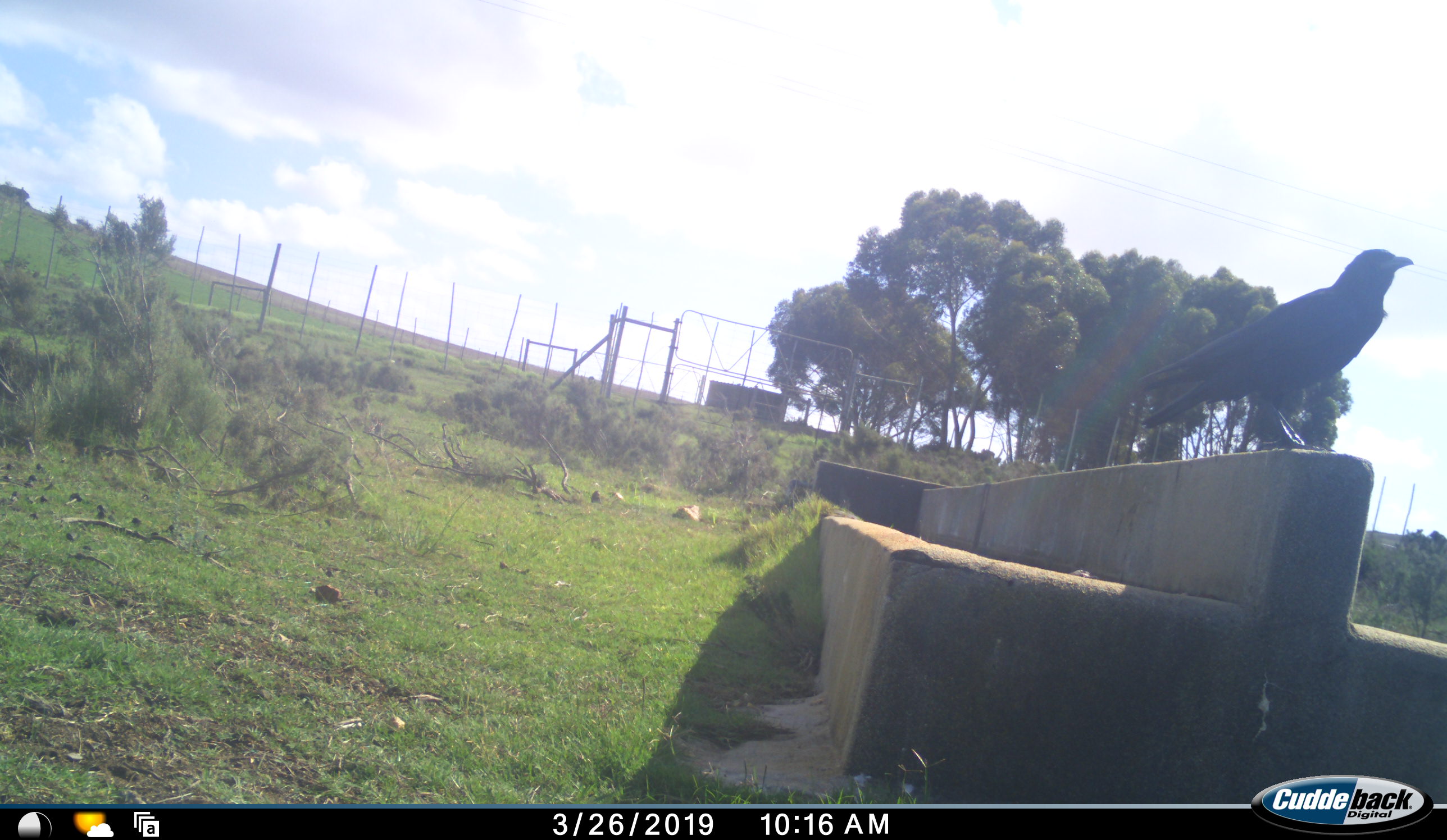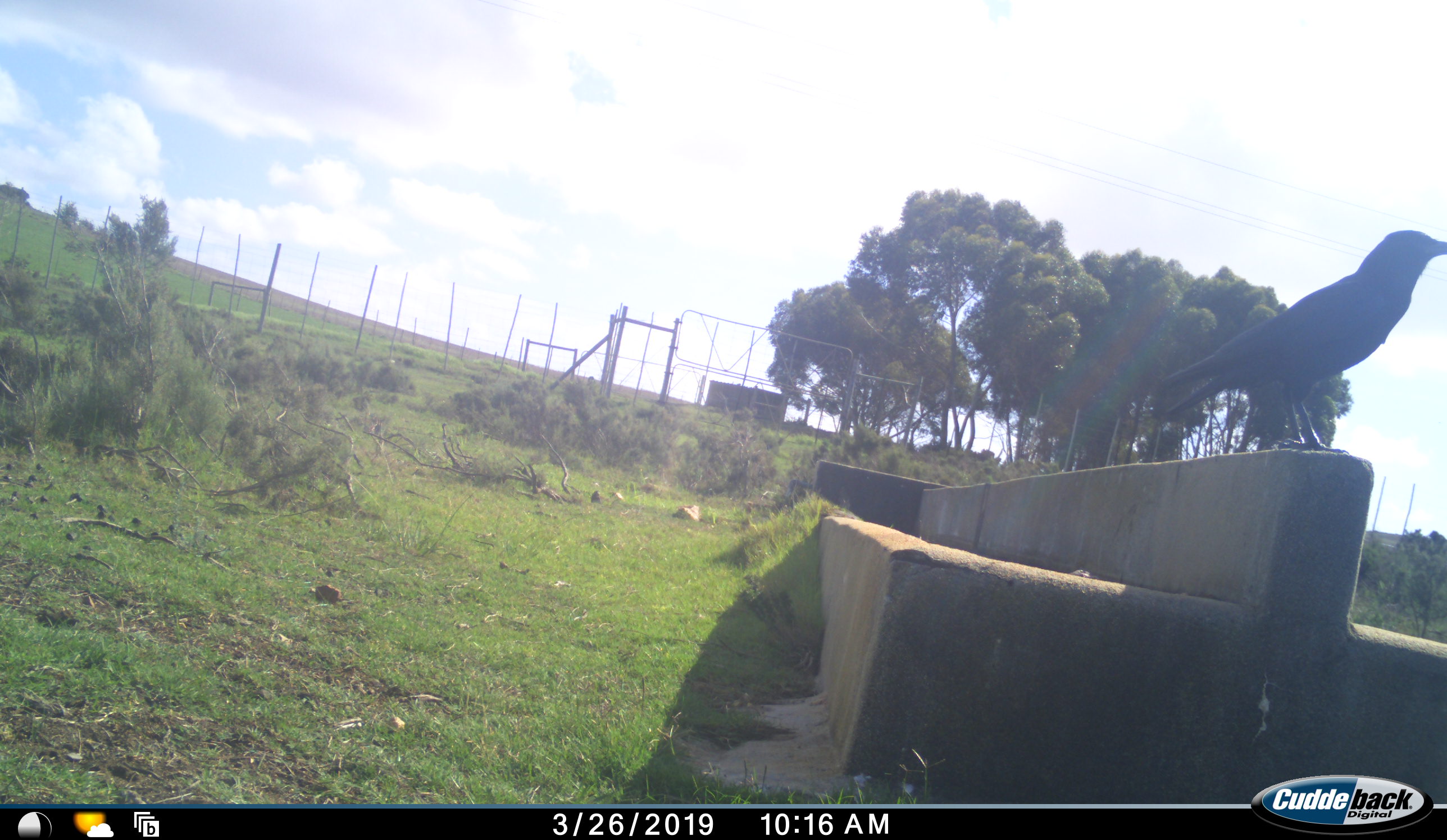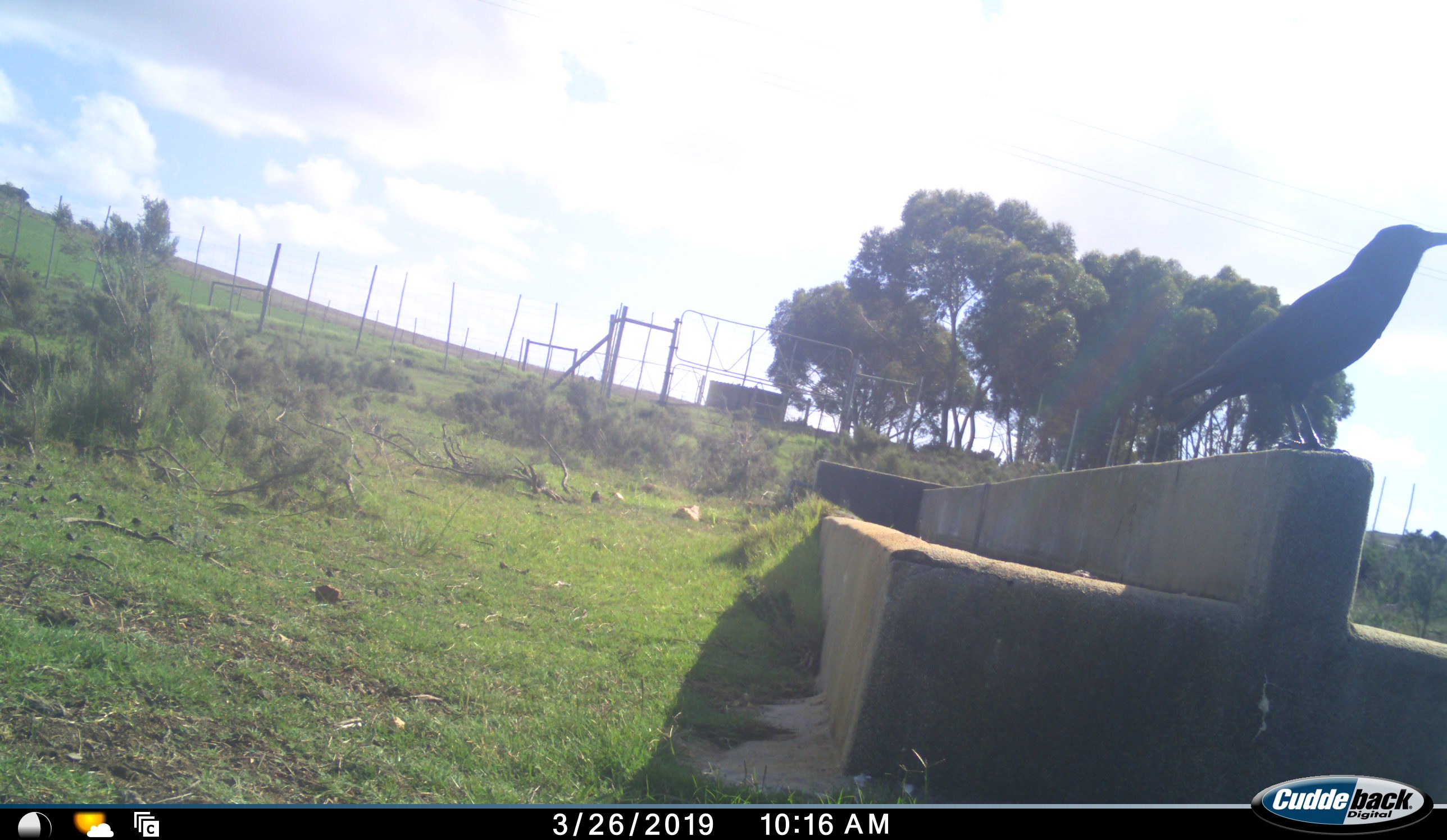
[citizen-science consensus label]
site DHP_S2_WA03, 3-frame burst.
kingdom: Animalia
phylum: Chordata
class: Aves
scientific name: Aves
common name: bird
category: birdother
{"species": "birdother (bird) (Aves)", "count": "1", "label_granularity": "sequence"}